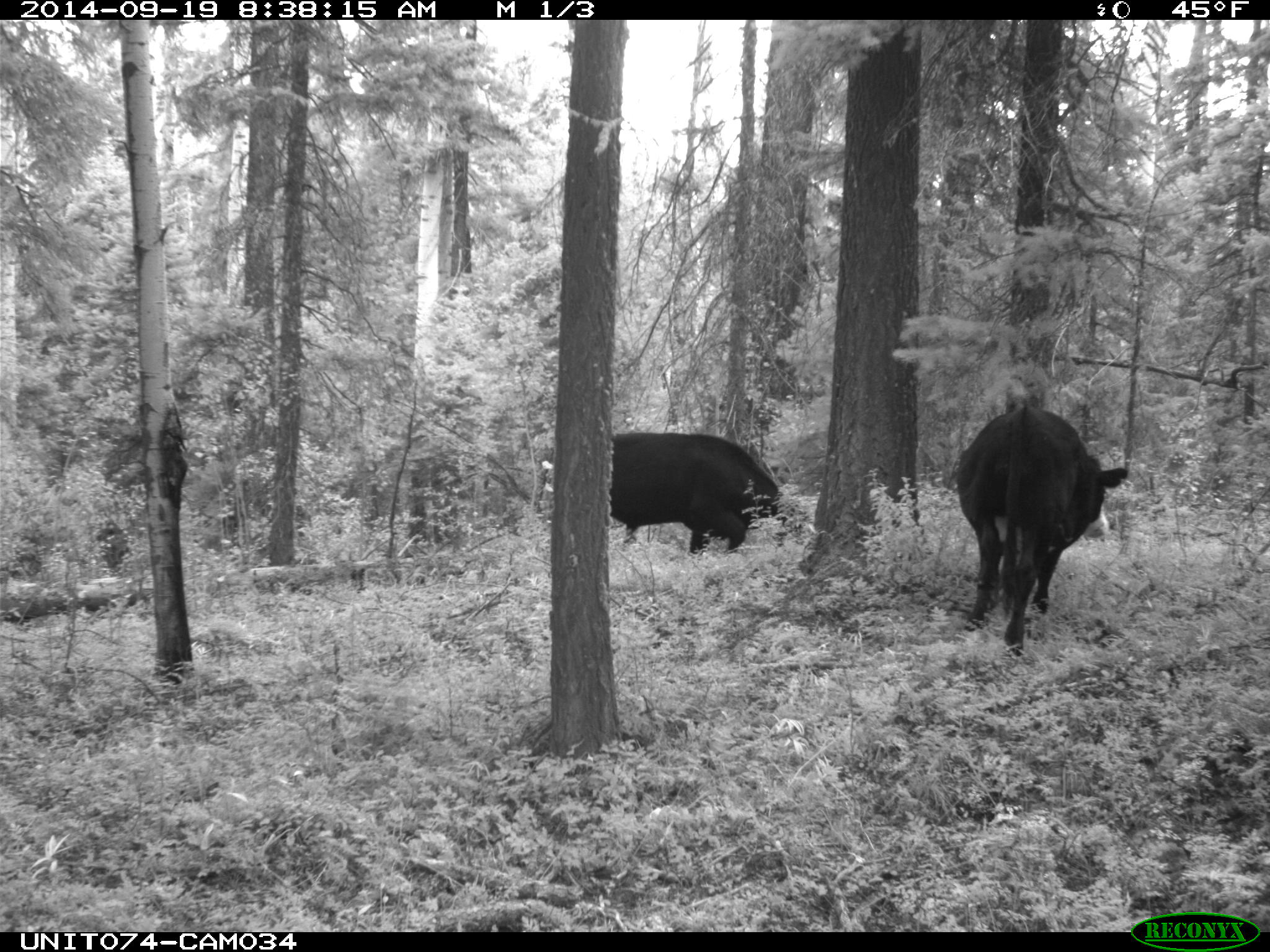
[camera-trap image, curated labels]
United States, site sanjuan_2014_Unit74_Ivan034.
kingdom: Animalia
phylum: Chordata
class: Mammalia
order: Artiodactyla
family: Bovidae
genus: Bos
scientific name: Bos taurus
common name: domestic cow